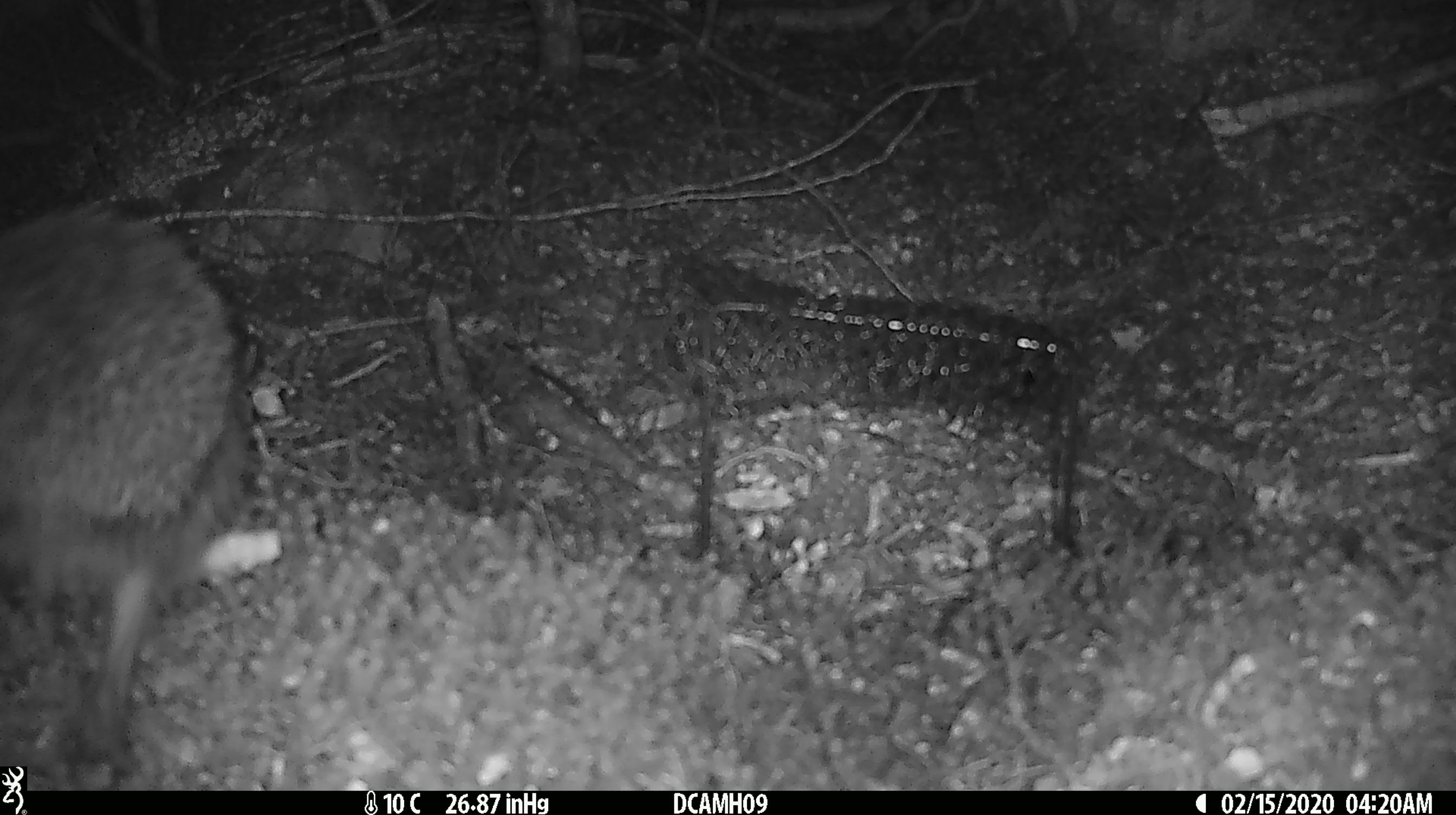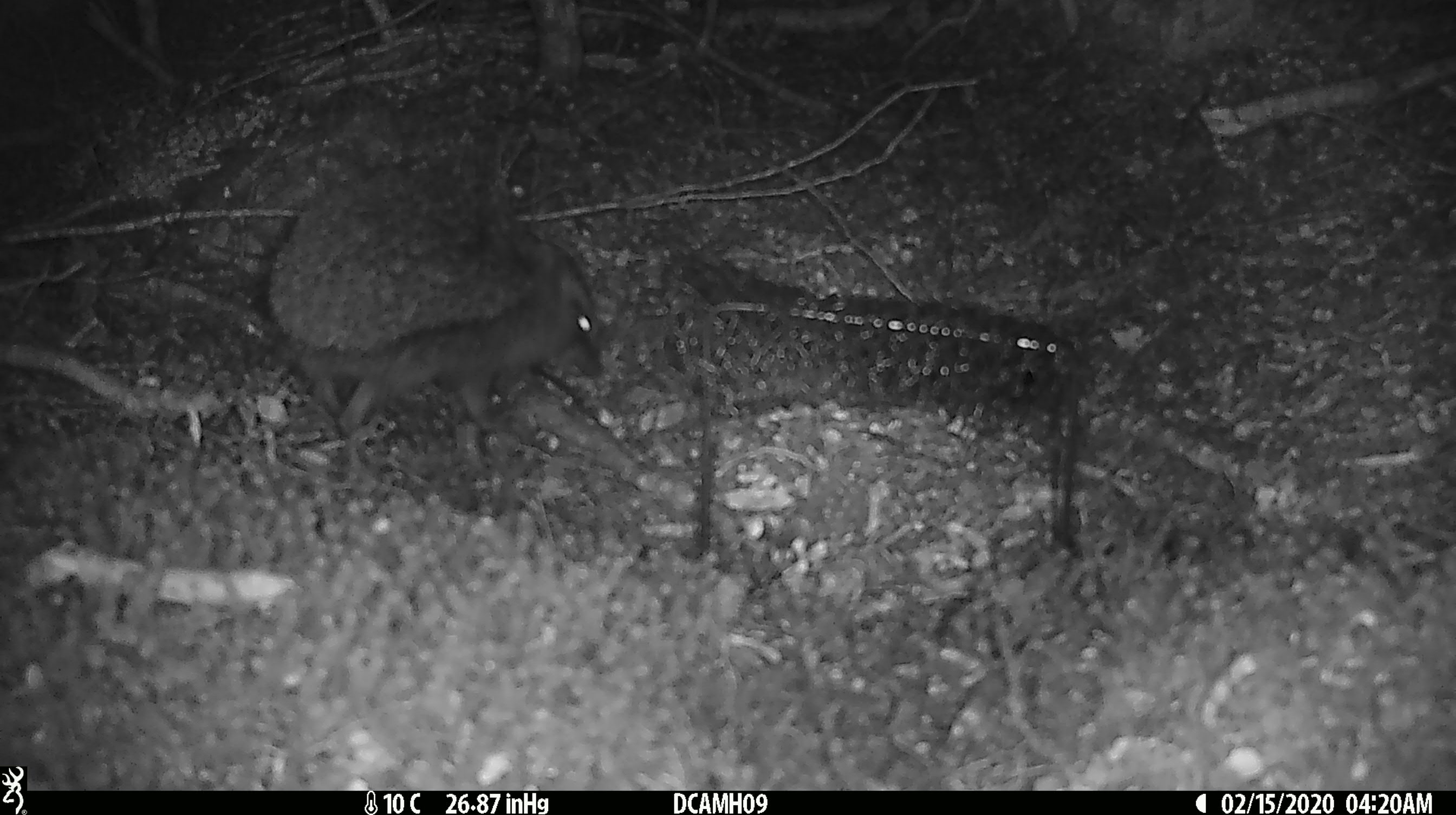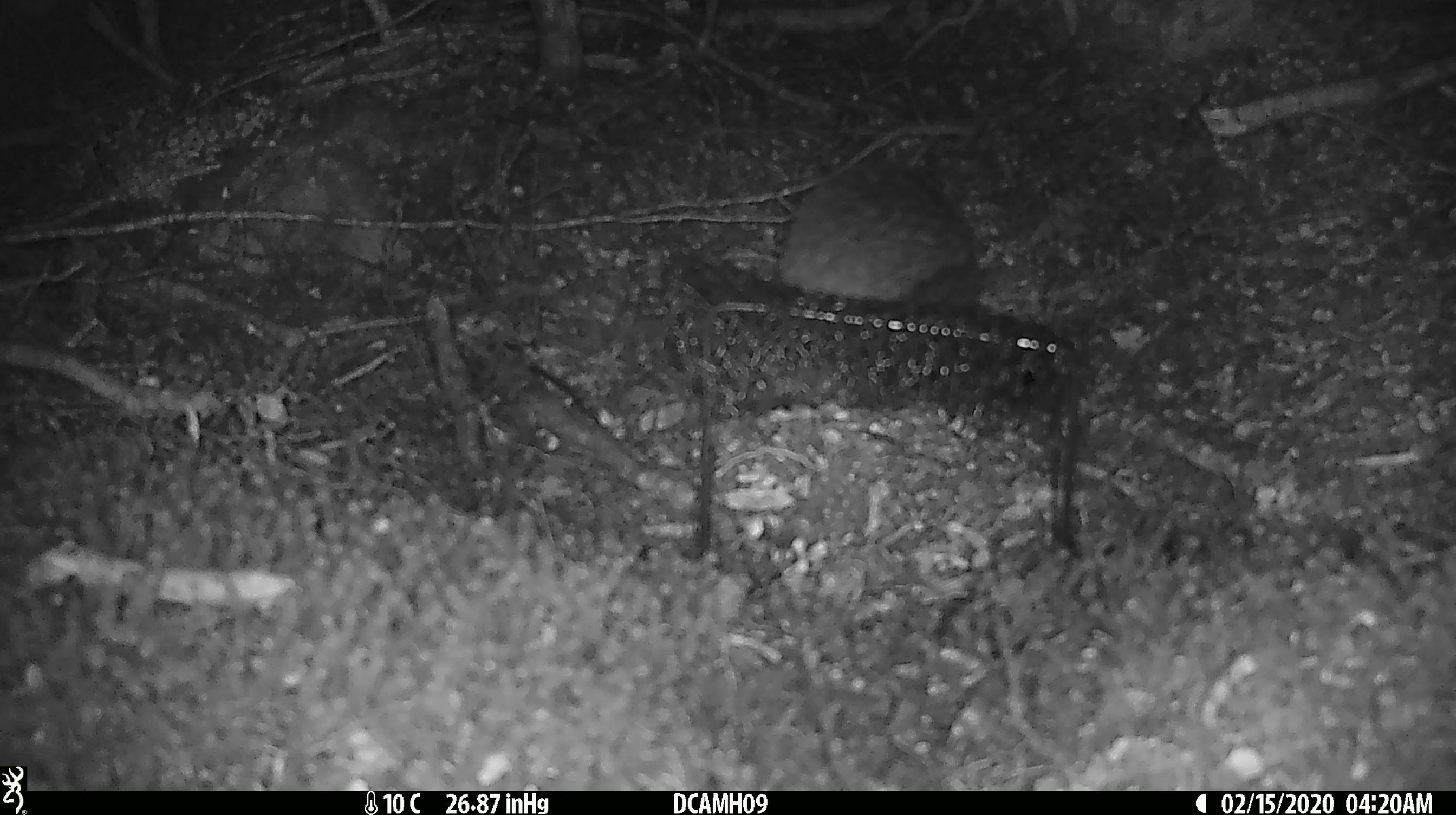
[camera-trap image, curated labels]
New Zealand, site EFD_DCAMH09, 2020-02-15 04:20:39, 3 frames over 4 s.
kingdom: Animalia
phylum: Chordata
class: Mammalia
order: Eulipotyphla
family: Erinaceidae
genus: Erinaceus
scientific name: Erinaceus europaeus europaeus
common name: european hedgehog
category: hedgehog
Hedgehog (european hedgehog) (Erinaceus europaeus europaeus).